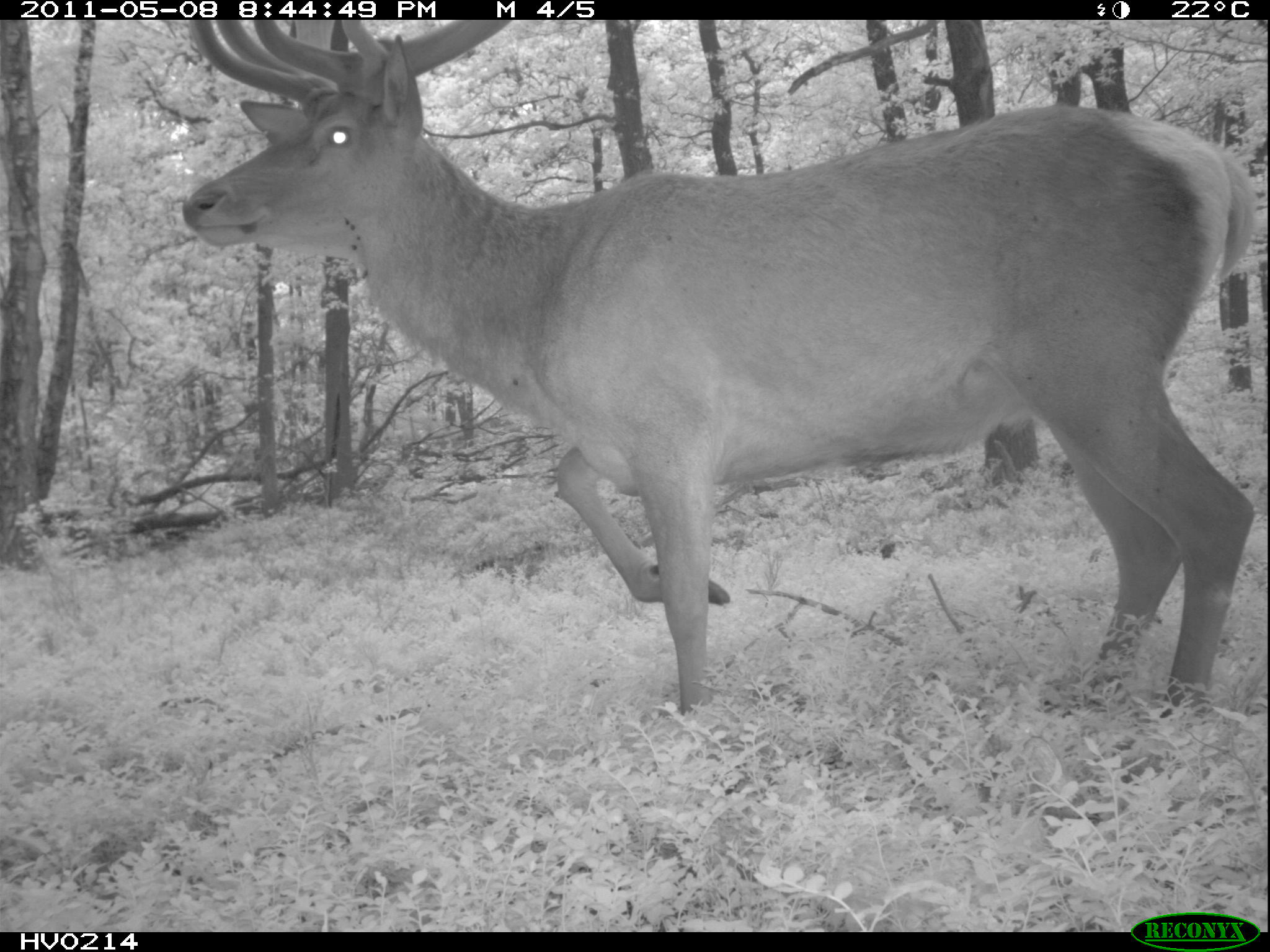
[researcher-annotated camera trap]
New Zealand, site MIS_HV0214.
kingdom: Animalia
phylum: Chordata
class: Mammalia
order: Artiodactyla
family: Cervidae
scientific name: Cervidae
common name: deer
Deer (Cervidae).